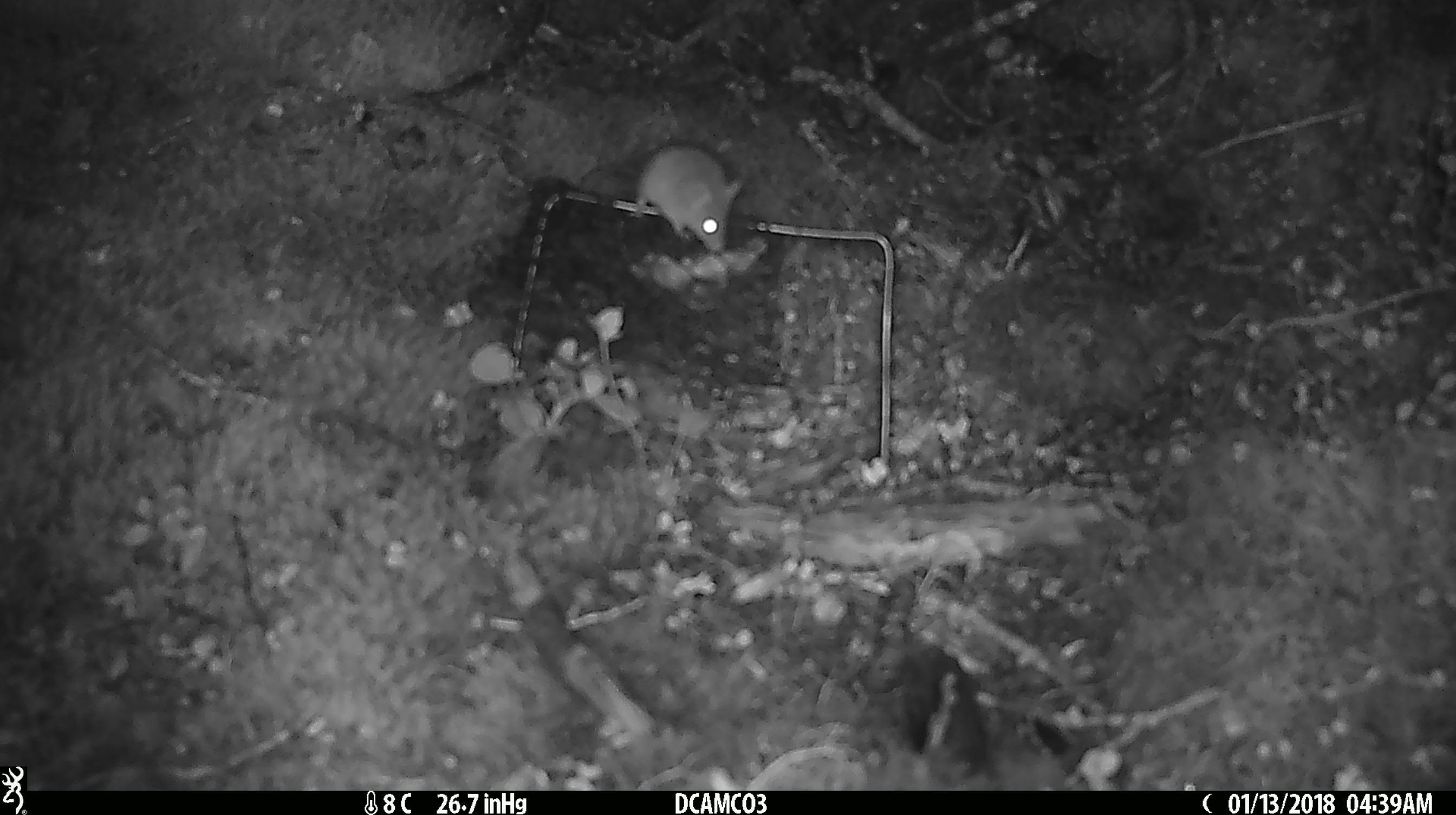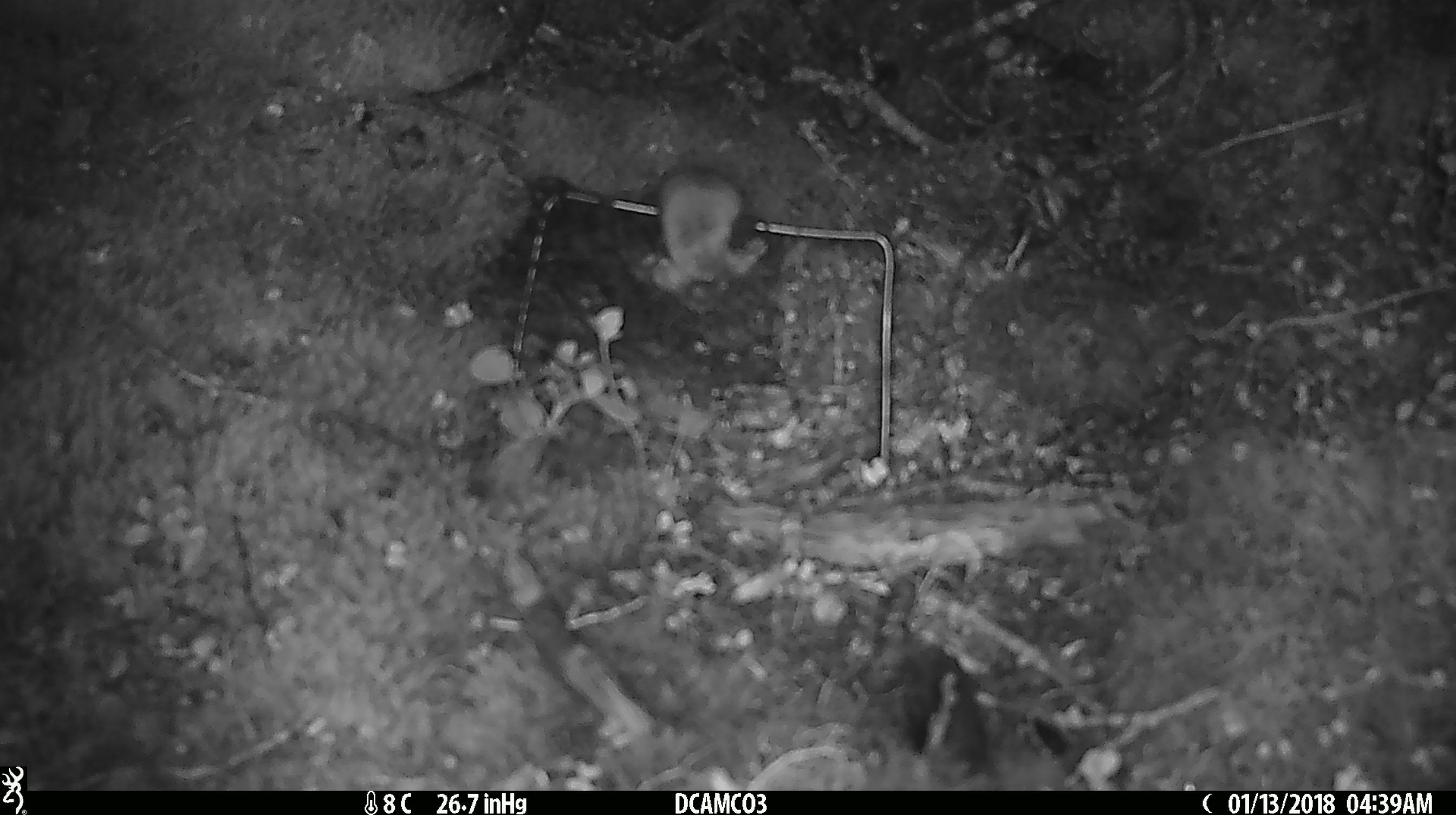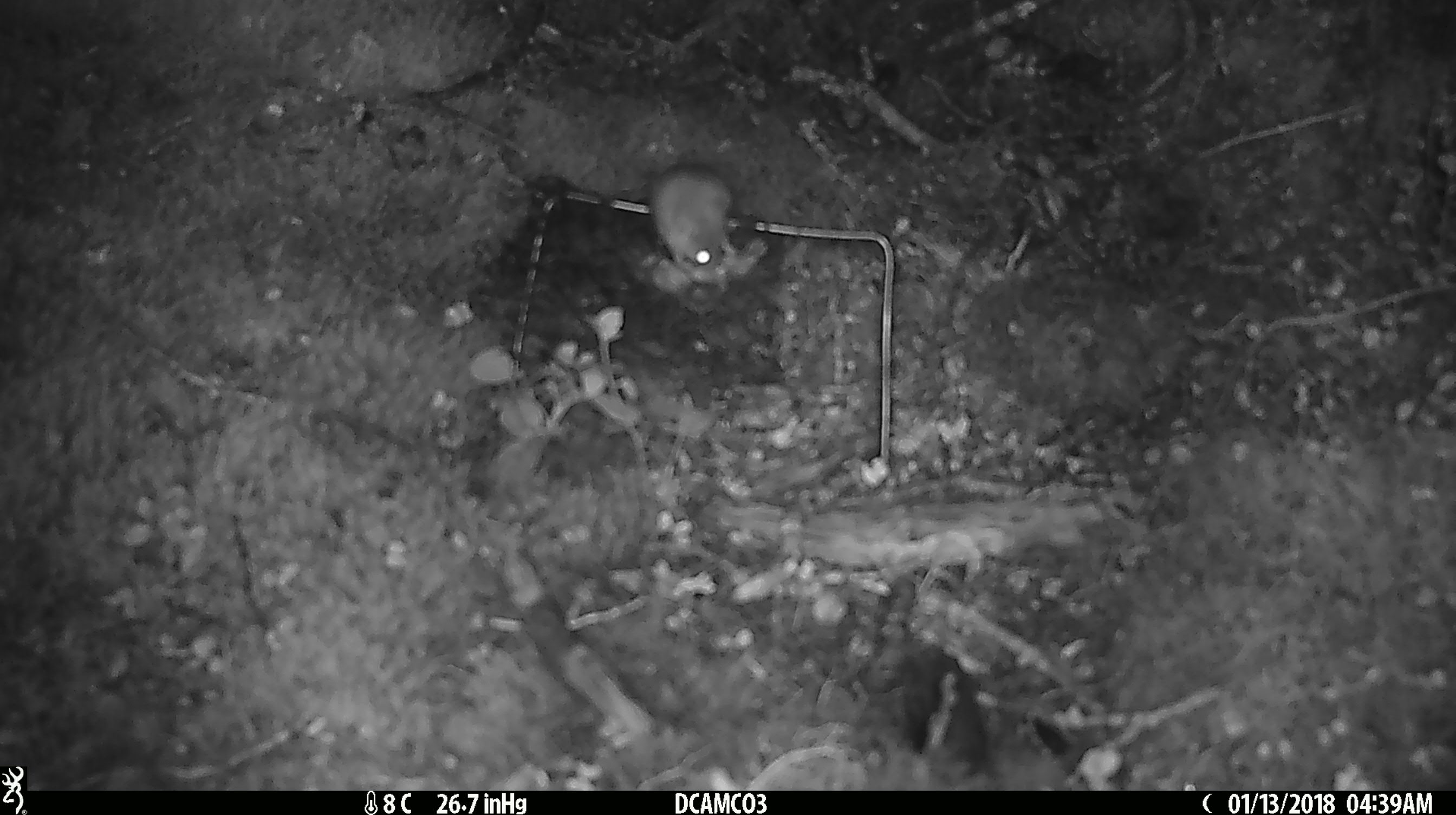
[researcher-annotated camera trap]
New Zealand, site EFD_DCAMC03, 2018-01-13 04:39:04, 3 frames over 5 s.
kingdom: Animalia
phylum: Chordata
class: Mammalia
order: Rodentia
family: Muridae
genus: Mus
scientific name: Mus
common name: mouse